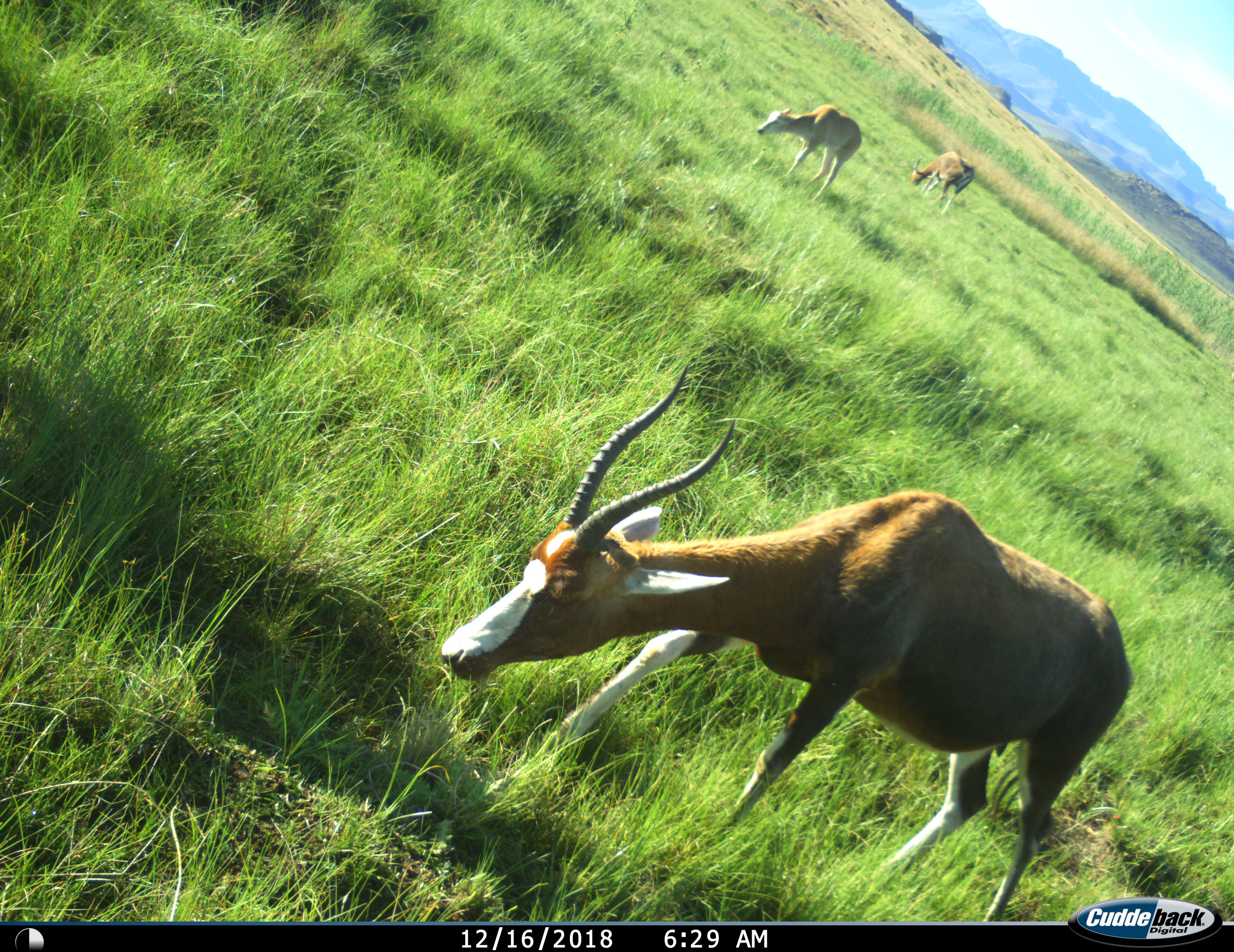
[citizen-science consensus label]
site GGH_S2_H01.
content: unidentified animal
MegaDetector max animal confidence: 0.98